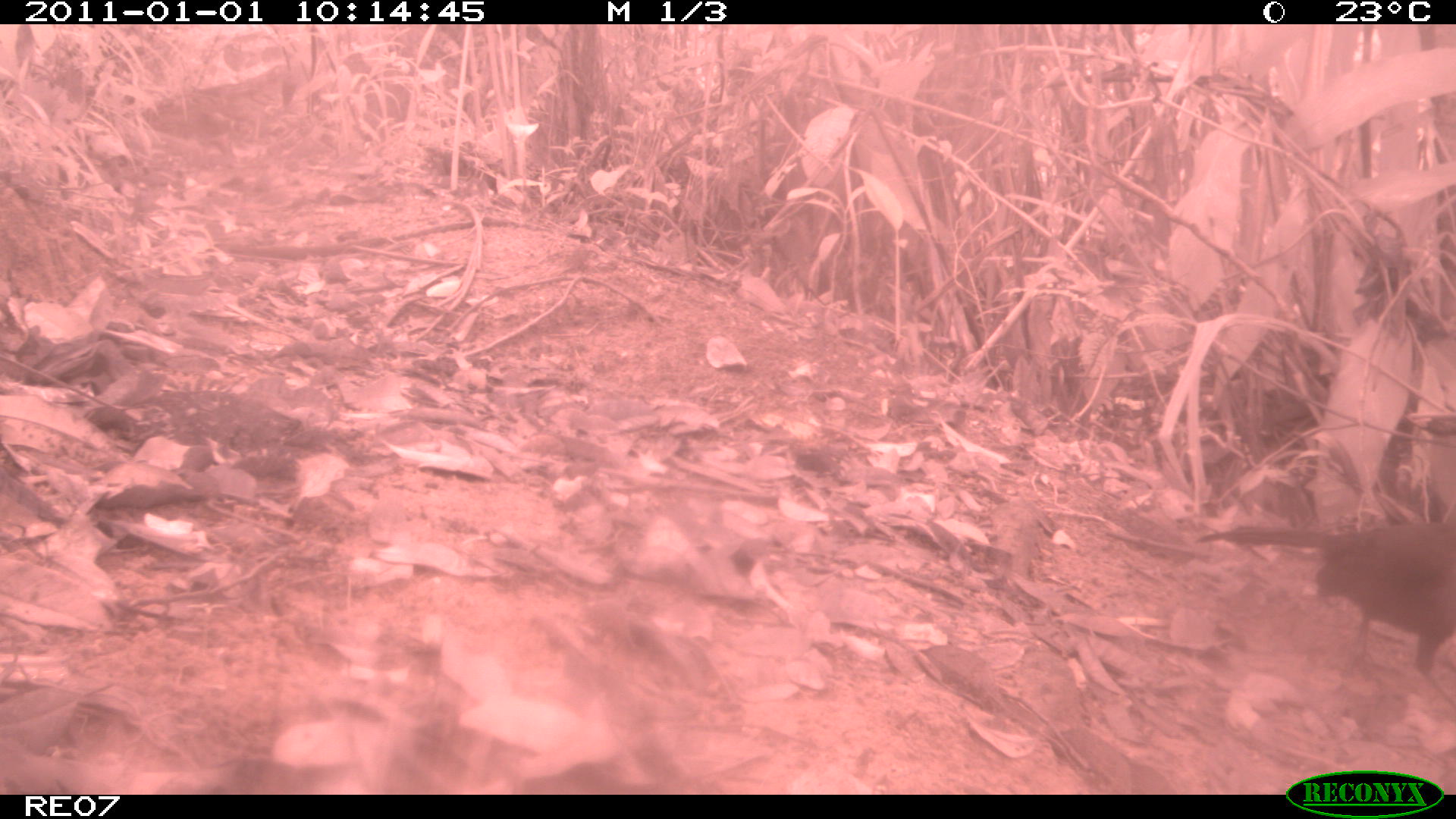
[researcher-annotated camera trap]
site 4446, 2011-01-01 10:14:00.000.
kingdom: Animalia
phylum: Chordata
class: Aves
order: Cuculiformes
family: Cuculidae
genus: Coua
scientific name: Coua serriana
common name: red-breasted coua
Coua serriana (red-breasted coua), count 1.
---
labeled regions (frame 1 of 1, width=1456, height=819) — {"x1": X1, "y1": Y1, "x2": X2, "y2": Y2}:
coua serriana: {"x1": 1191, "y1": 522, "x2": 1455, "y2": 709}